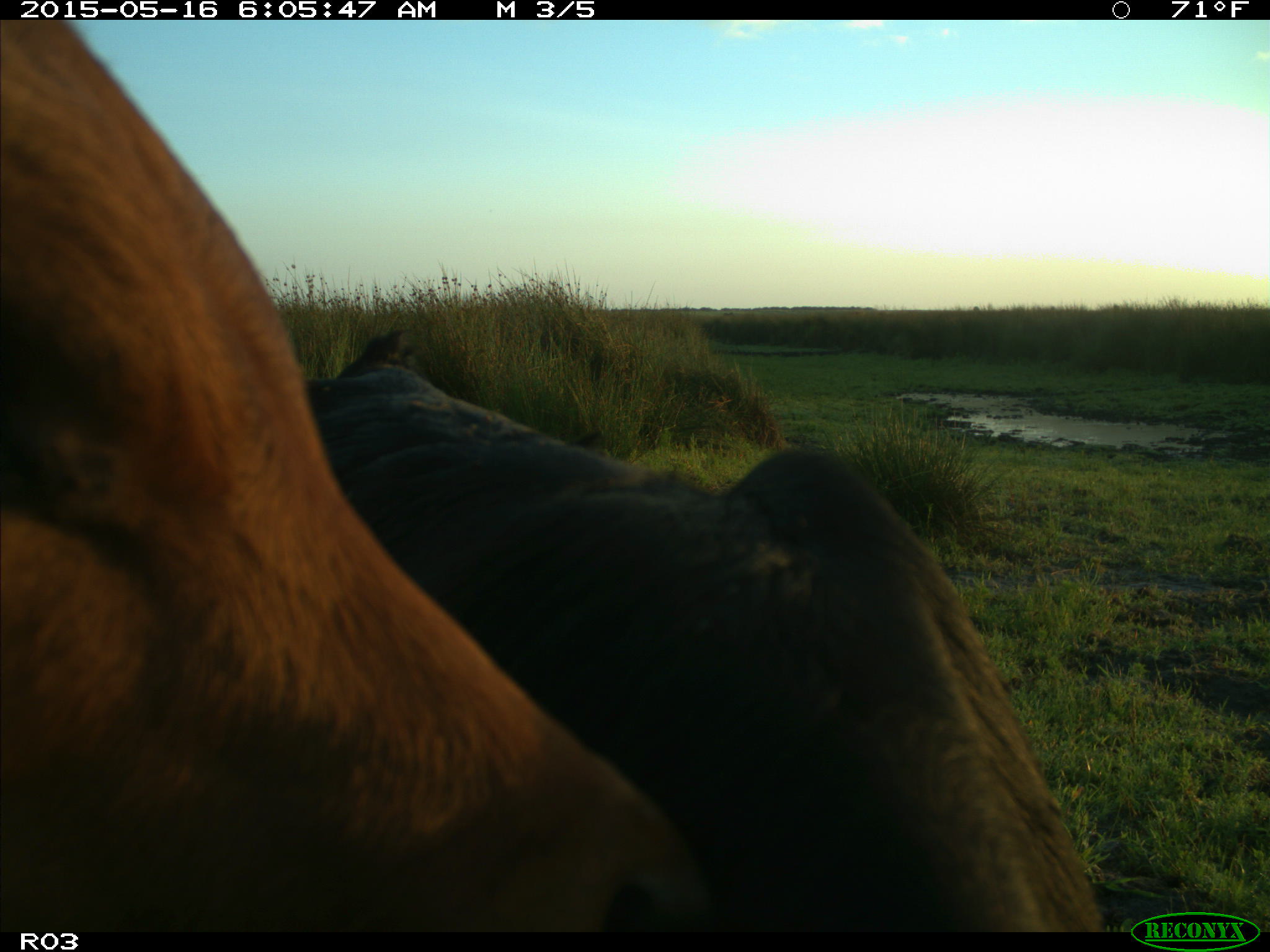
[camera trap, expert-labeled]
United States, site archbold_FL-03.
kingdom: Animalia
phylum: Chordata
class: Mammalia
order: Artiodactyla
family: Bovidae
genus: Bos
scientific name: Bos taurus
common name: domestic cow